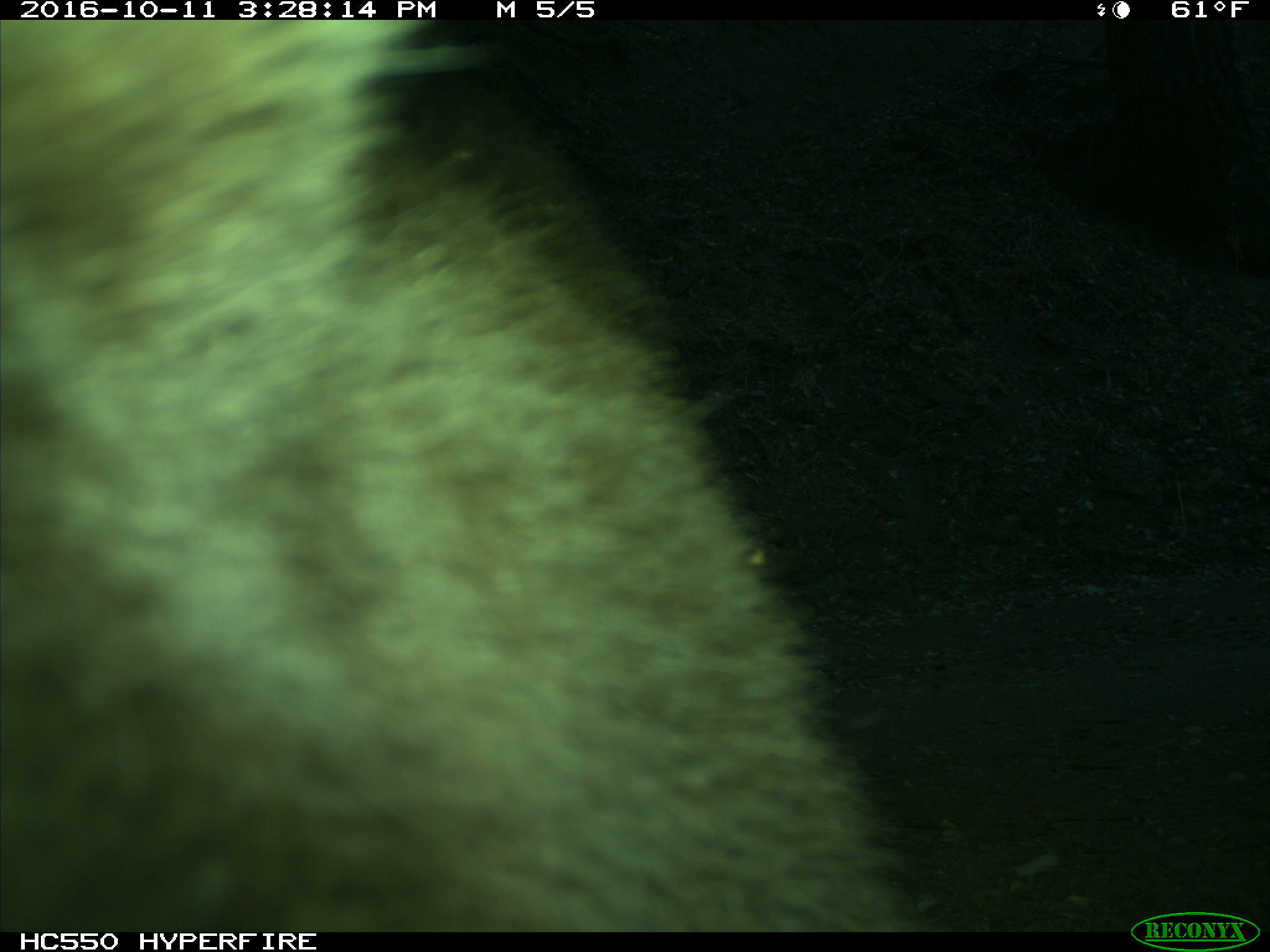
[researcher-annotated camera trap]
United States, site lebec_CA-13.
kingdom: Animalia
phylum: Chordata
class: Mammalia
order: Carnivora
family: Ursidae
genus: Ursus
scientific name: Ursus americanus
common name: american black bear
Ursus americanus (american black bear).